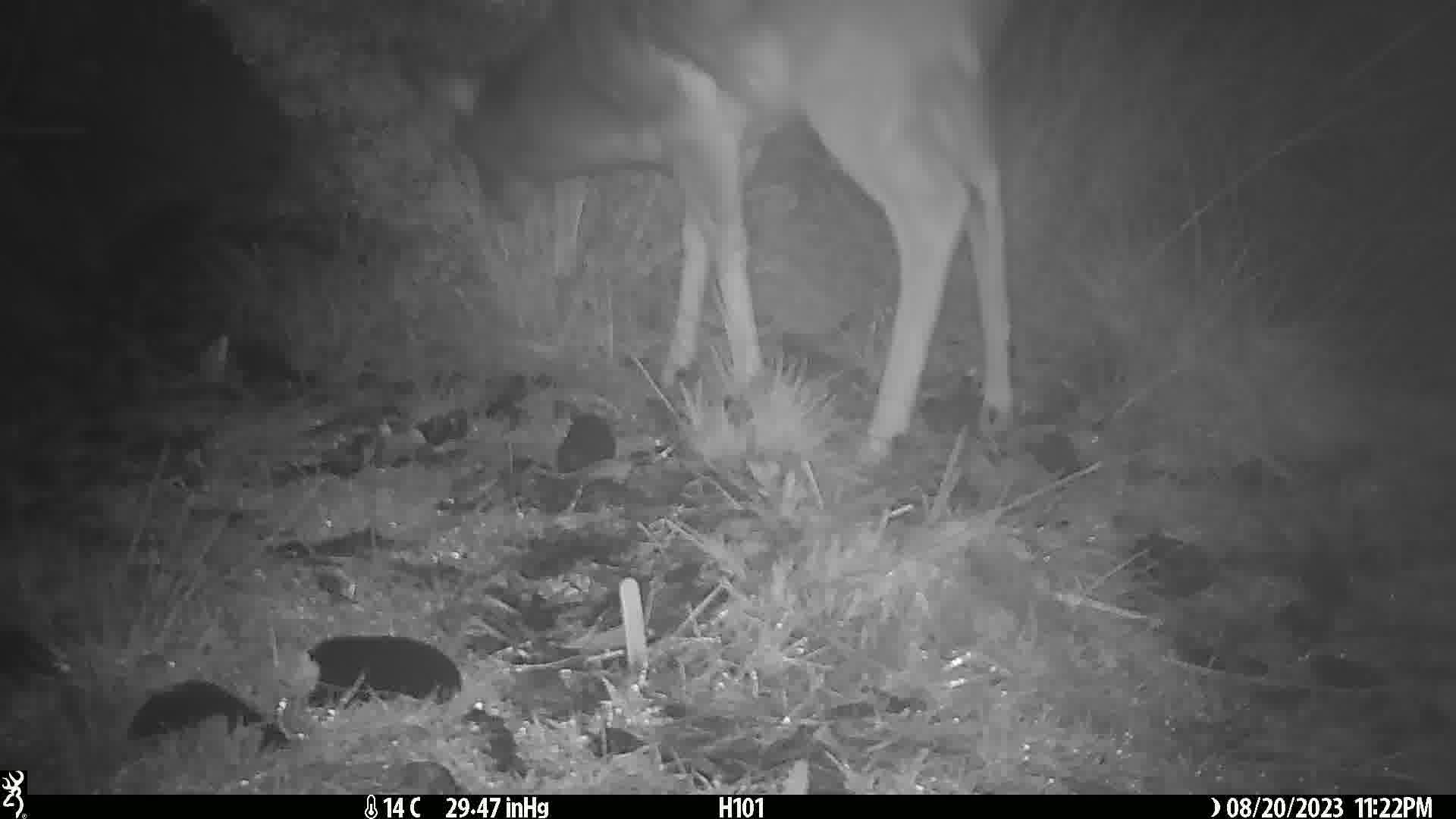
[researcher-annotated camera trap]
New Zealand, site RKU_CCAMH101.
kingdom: Animalia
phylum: Chordata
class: Mammalia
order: Artiodactyla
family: Cervidae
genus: Odocoileus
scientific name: Odocoileus virginianus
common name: white-tailed deer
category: white tailed deer